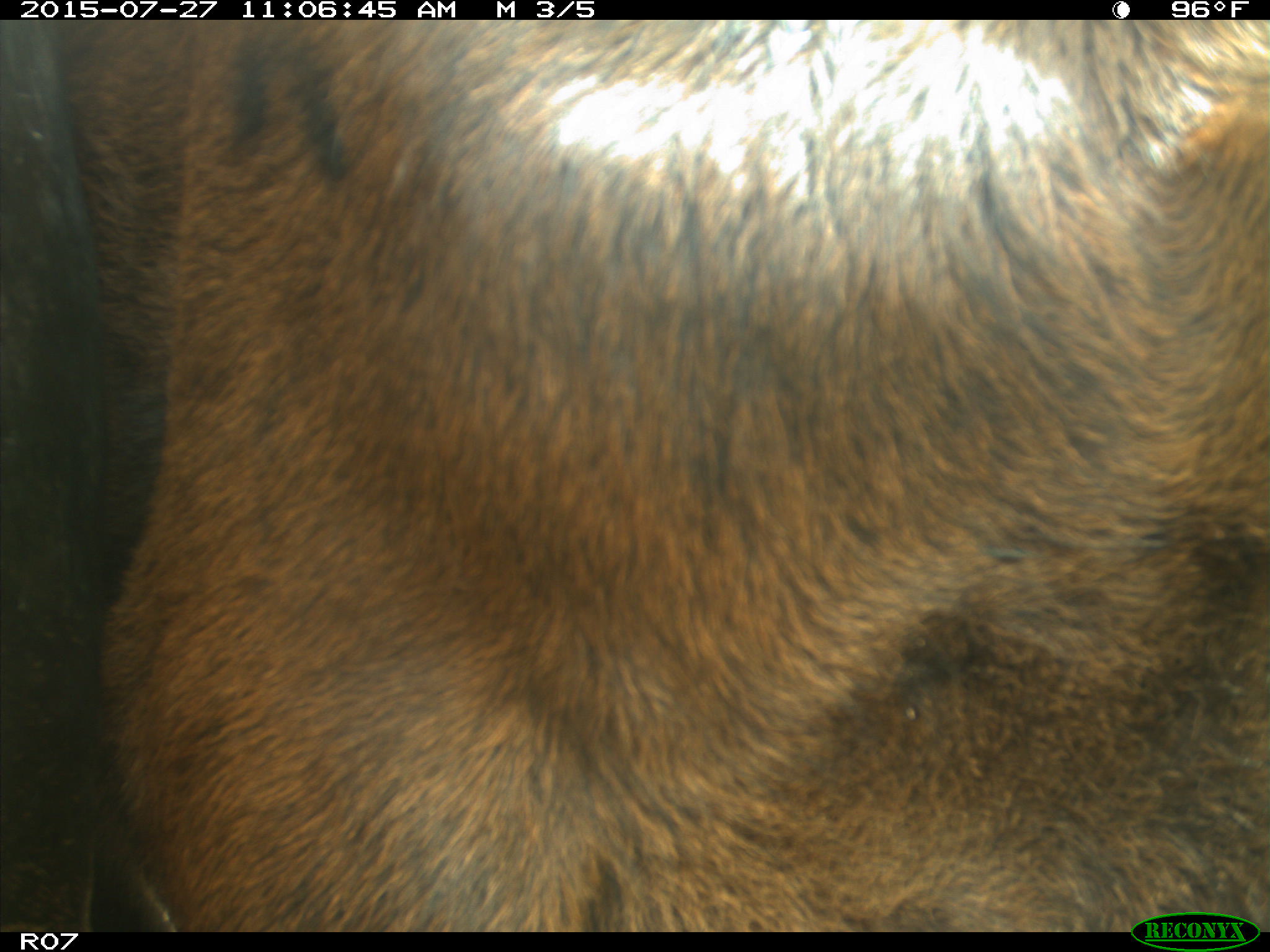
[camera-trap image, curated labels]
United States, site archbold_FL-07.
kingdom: Animalia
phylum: Chordata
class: Mammalia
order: Artiodactyla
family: Bovidae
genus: Bos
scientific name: Bos taurus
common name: domestic cow